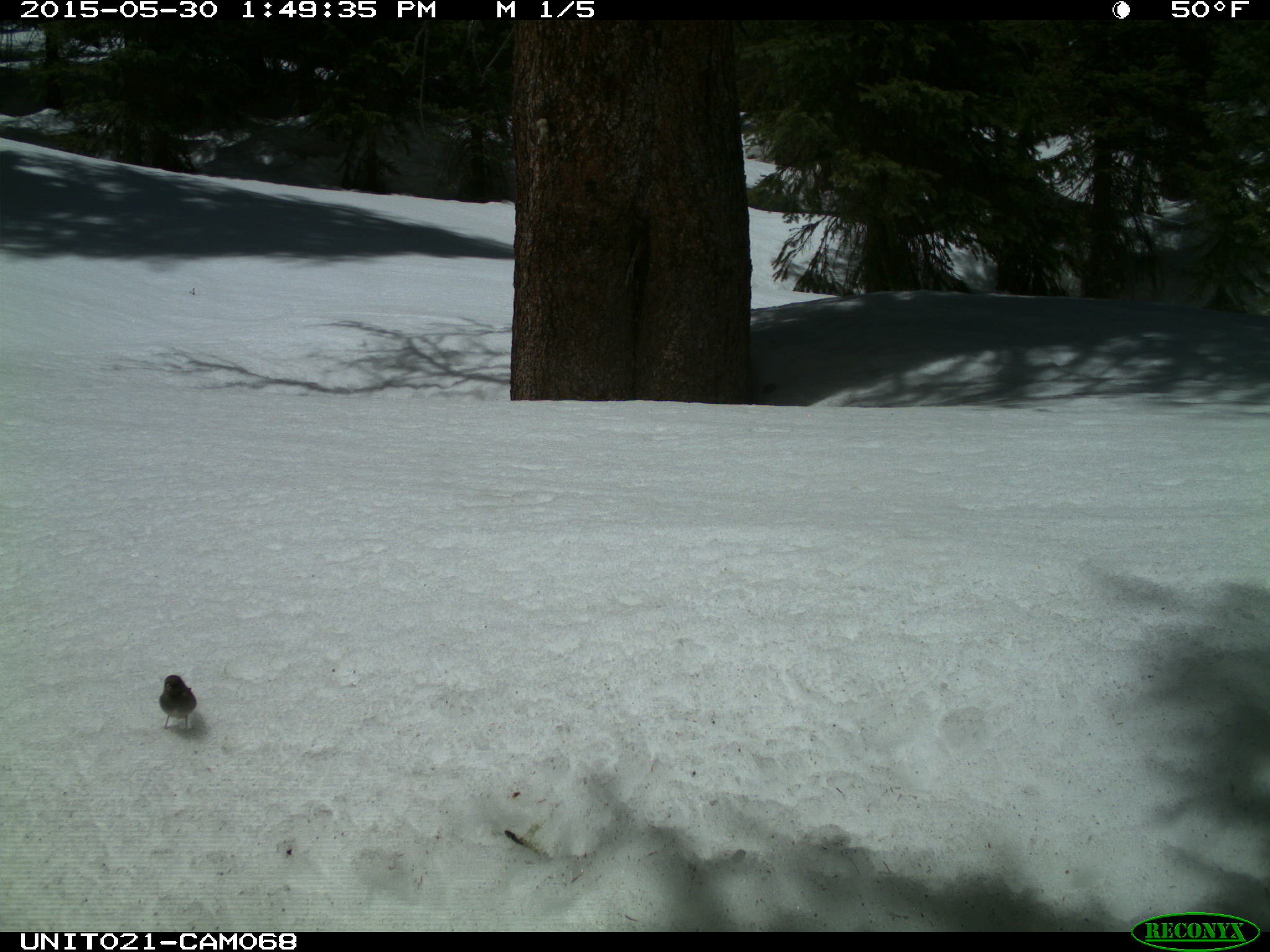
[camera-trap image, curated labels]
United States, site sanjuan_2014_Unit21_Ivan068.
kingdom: Animalia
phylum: Chordata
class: Aves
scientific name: Aves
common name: birds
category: unidentified bird